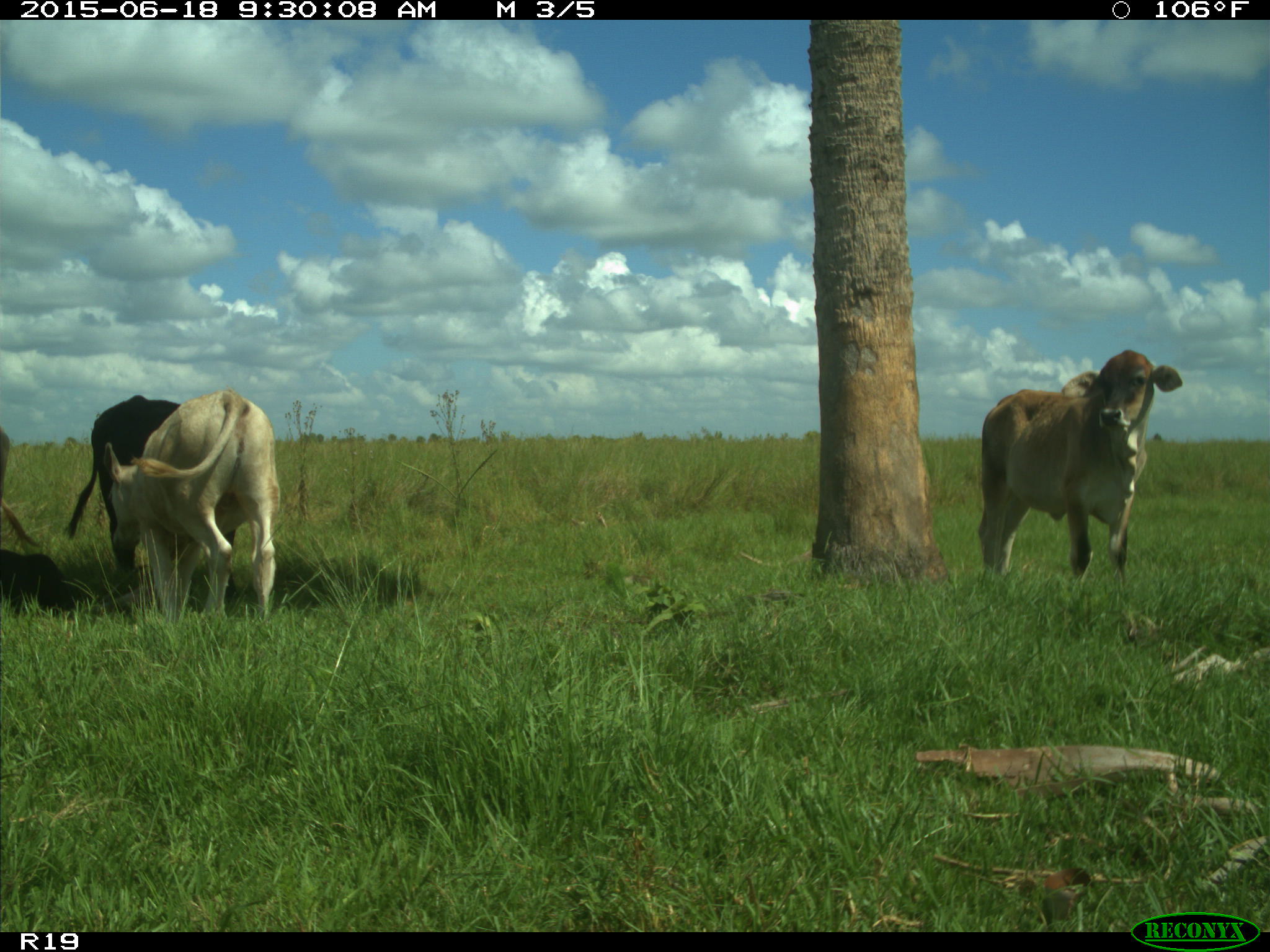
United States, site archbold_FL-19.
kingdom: Animalia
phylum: Chordata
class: Mammalia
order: Artiodactyla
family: Bovidae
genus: Bos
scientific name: Bos taurus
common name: domestic cow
Bos taurus (domestic cow).